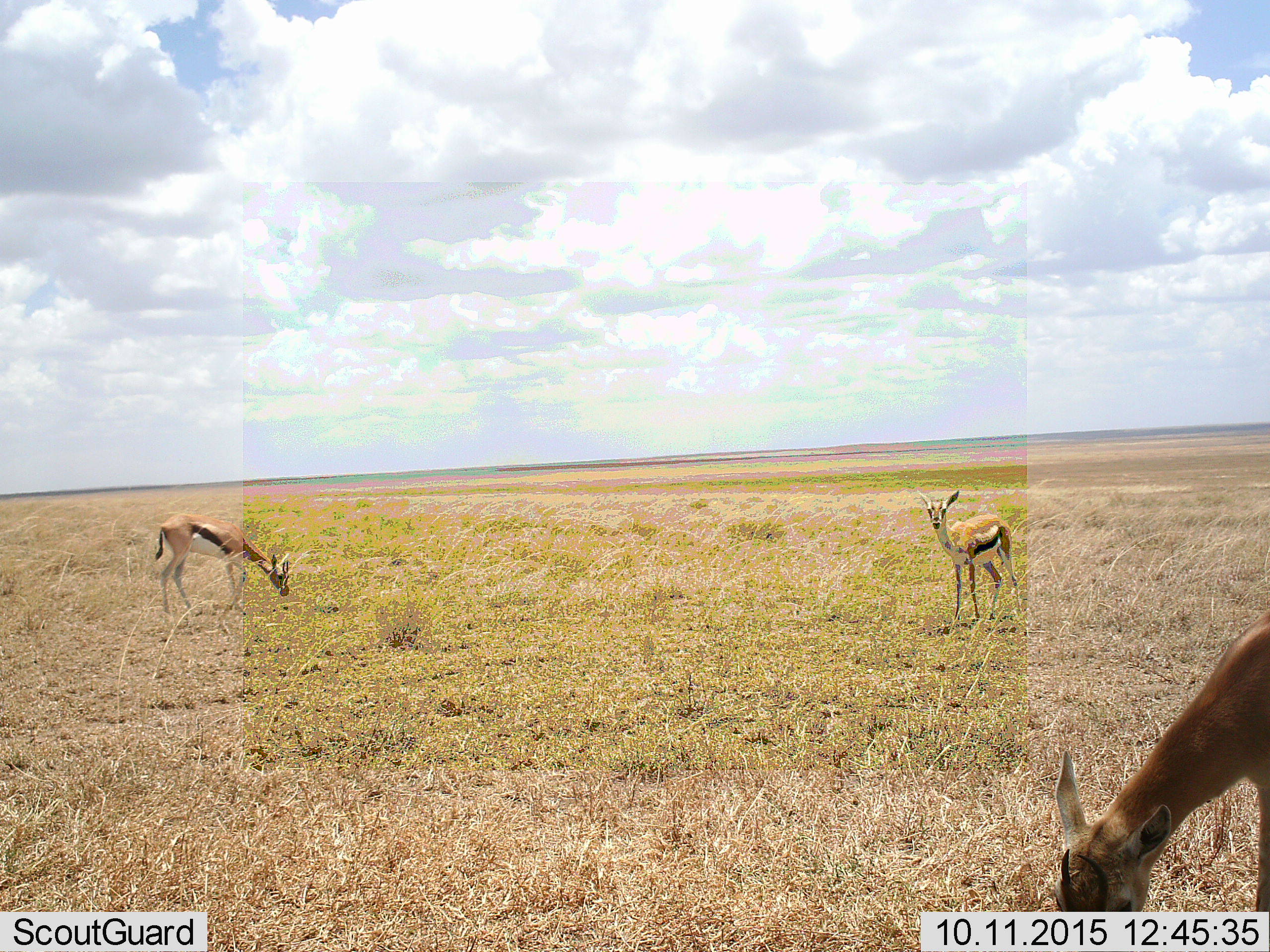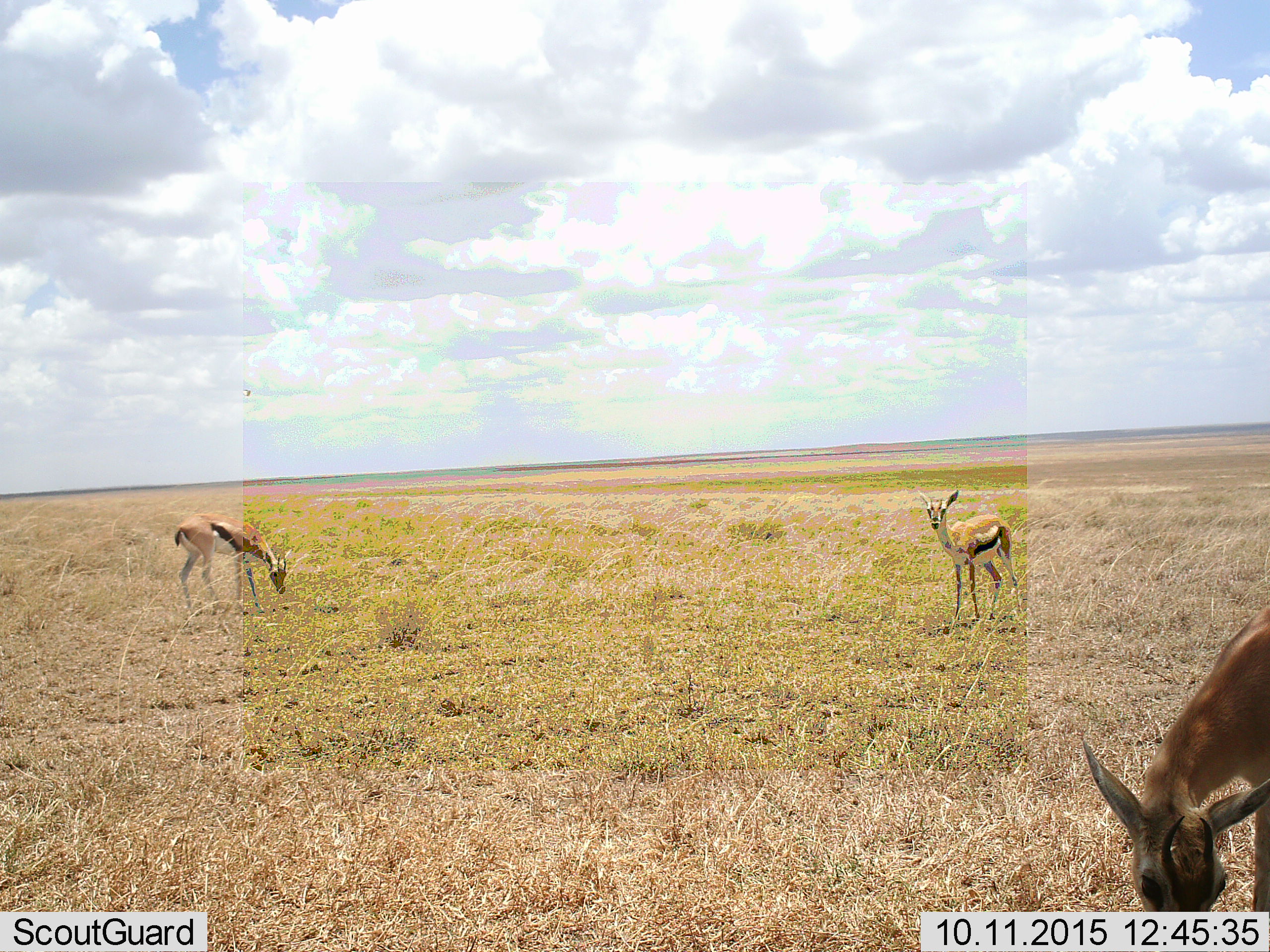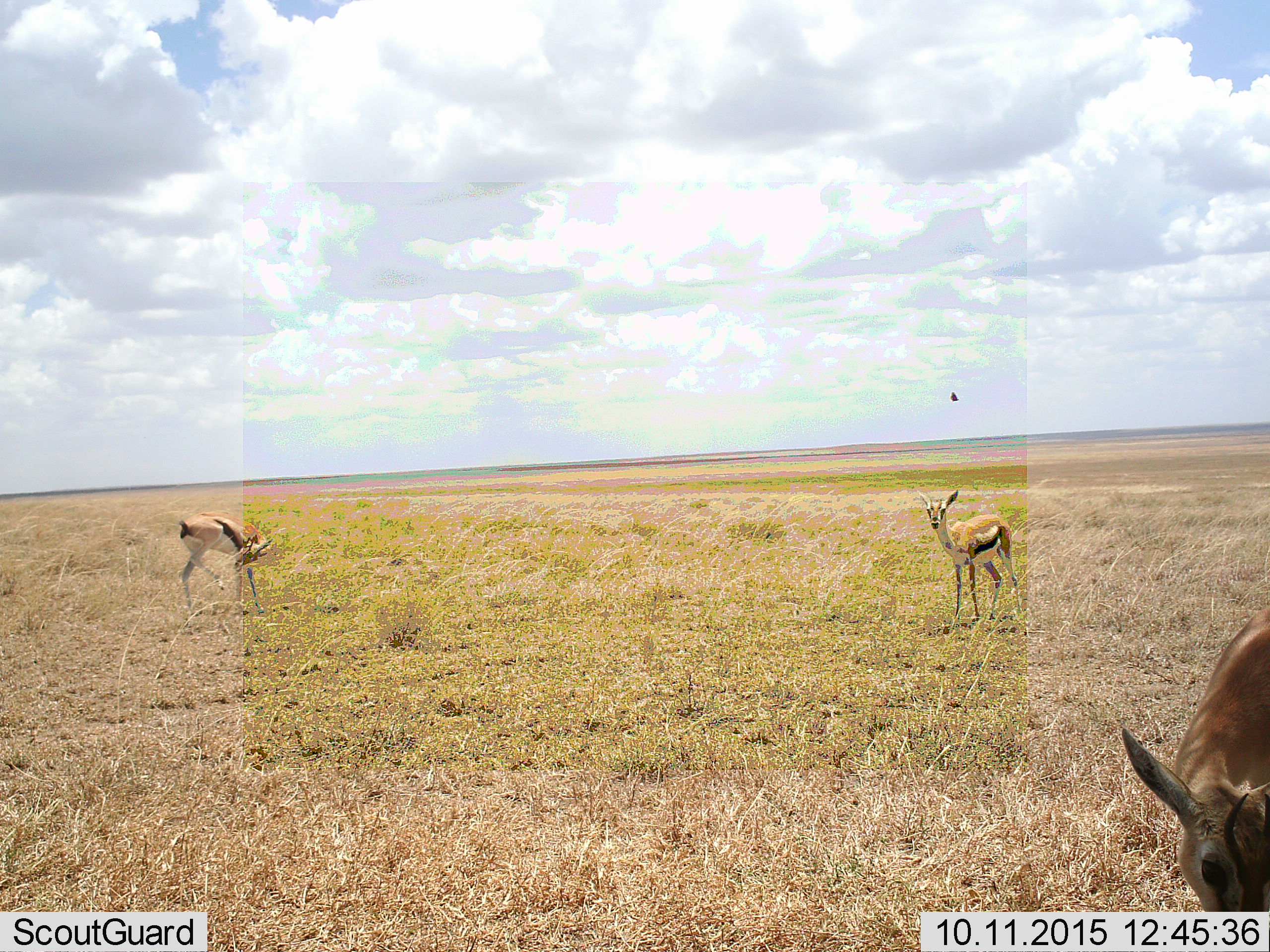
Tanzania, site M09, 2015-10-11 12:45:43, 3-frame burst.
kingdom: Animalia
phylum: Chordata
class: Mammalia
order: Artiodactyla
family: Bovidae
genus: Eudorcas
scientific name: Eudorcas thomsonii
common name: thomson's gazelle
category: gazellethomsons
Gazellethomsons (thomson's gazelle) (Eudorcas thomsonii), count 3. Behavior (volunteer vote fractions): standing 67%, resting 0%, moving 0%, interacting 0%. Young present (vote fraction): 0%. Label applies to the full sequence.